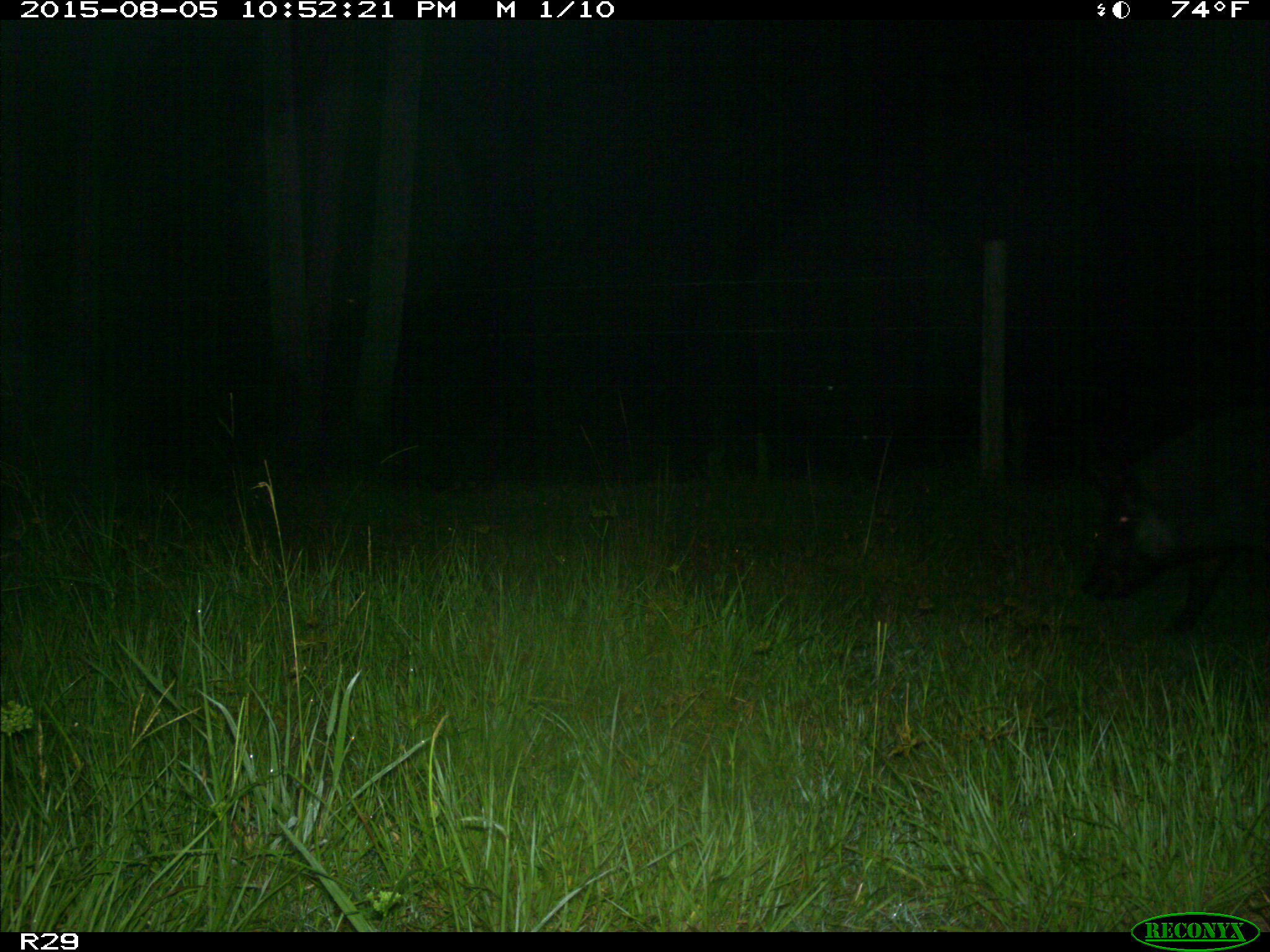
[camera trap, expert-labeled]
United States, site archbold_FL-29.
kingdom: Animalia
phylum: Chordata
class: Mammalia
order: Artiodactyla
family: Suidae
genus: Sus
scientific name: Sus scrofa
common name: wild boar